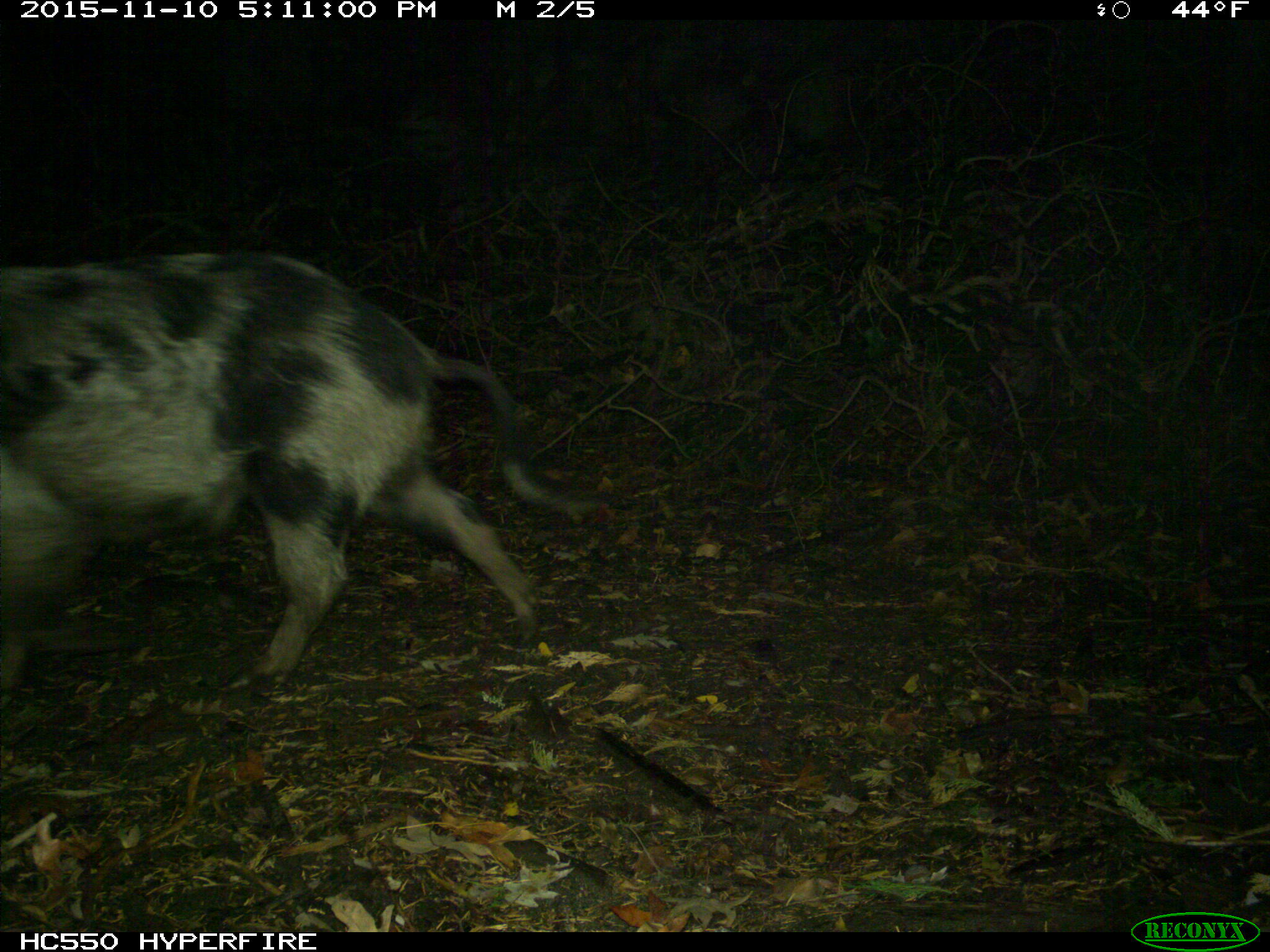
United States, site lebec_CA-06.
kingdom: Animalia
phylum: Chordata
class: Mammalia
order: Artiodactyla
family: Suidae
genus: Sus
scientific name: Sus scrofa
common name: wild boar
Sus scrofa (wild boar).